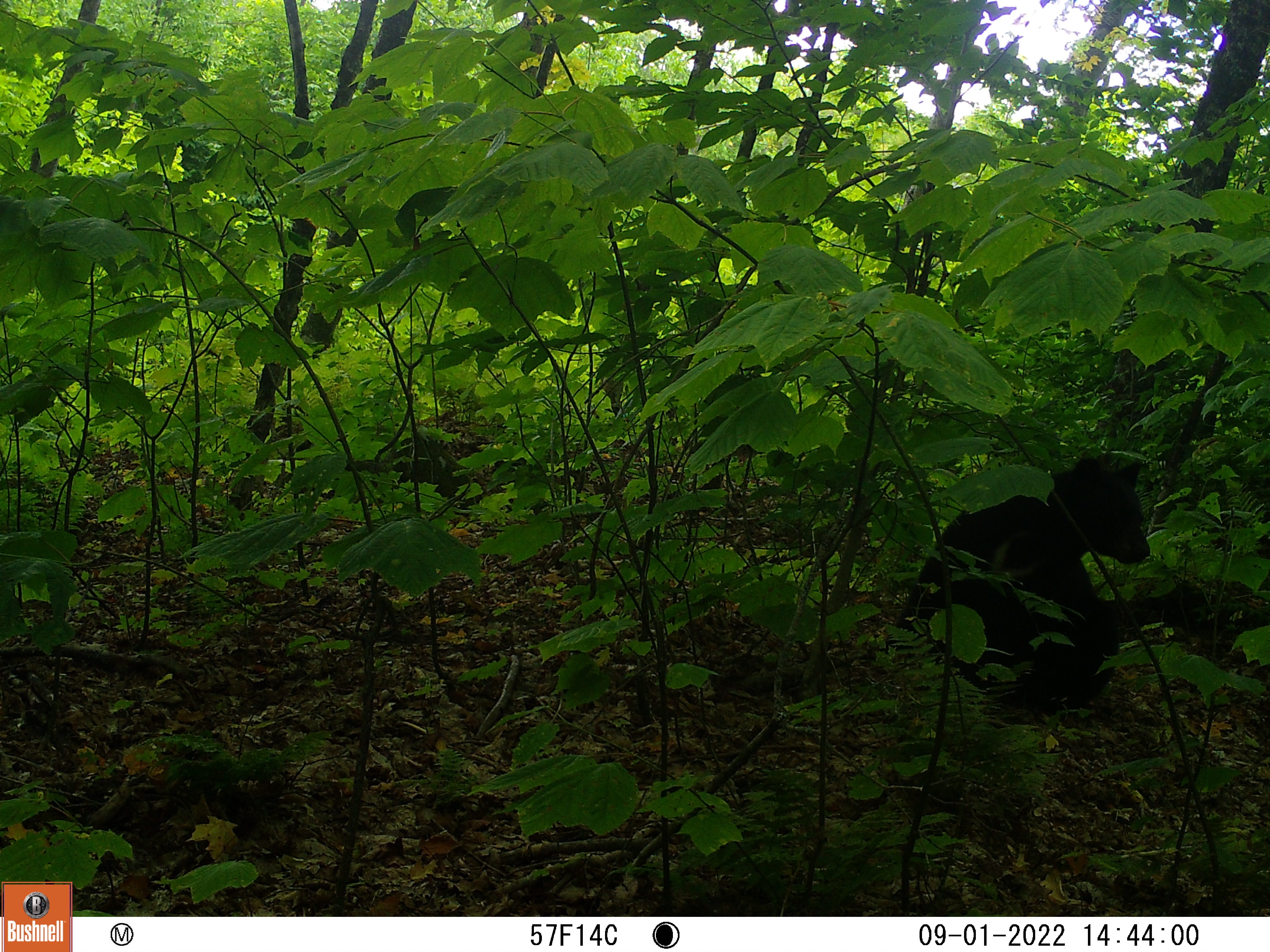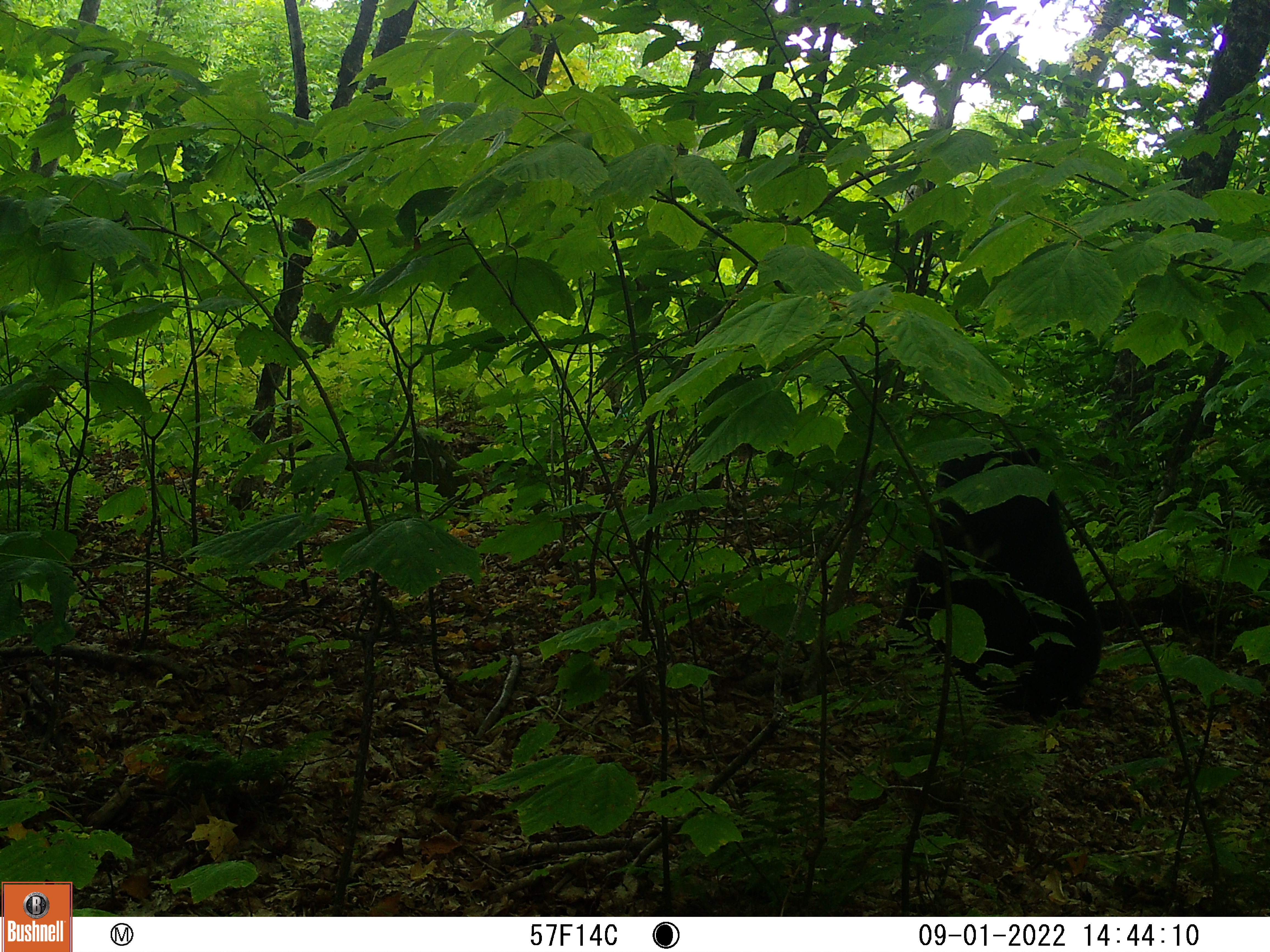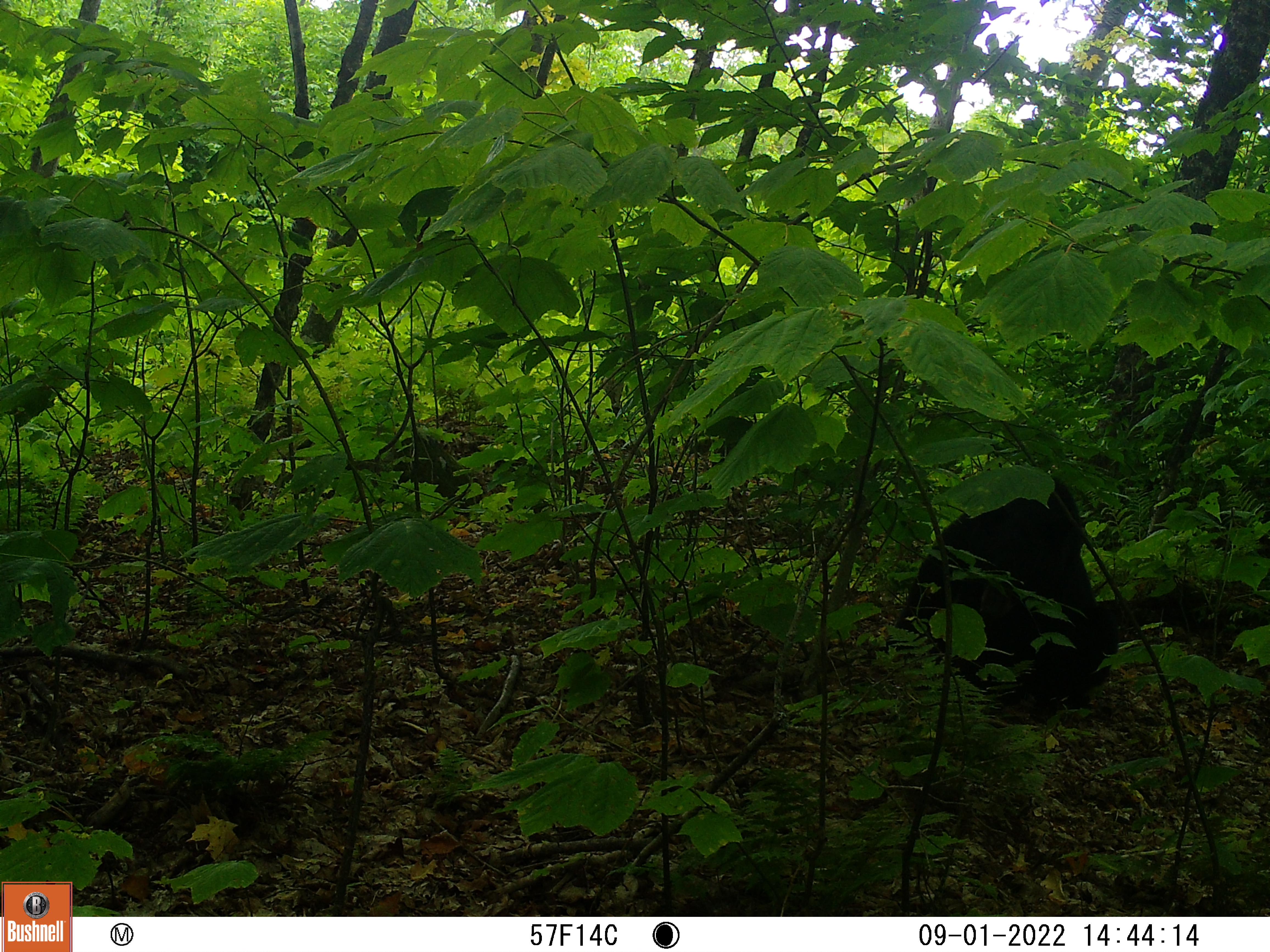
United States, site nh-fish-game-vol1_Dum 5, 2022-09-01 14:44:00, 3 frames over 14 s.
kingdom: Animalia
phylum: Chordata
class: Mammalia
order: Carnivora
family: Ursidae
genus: Ursus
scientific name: Ursus americanus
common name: black bear